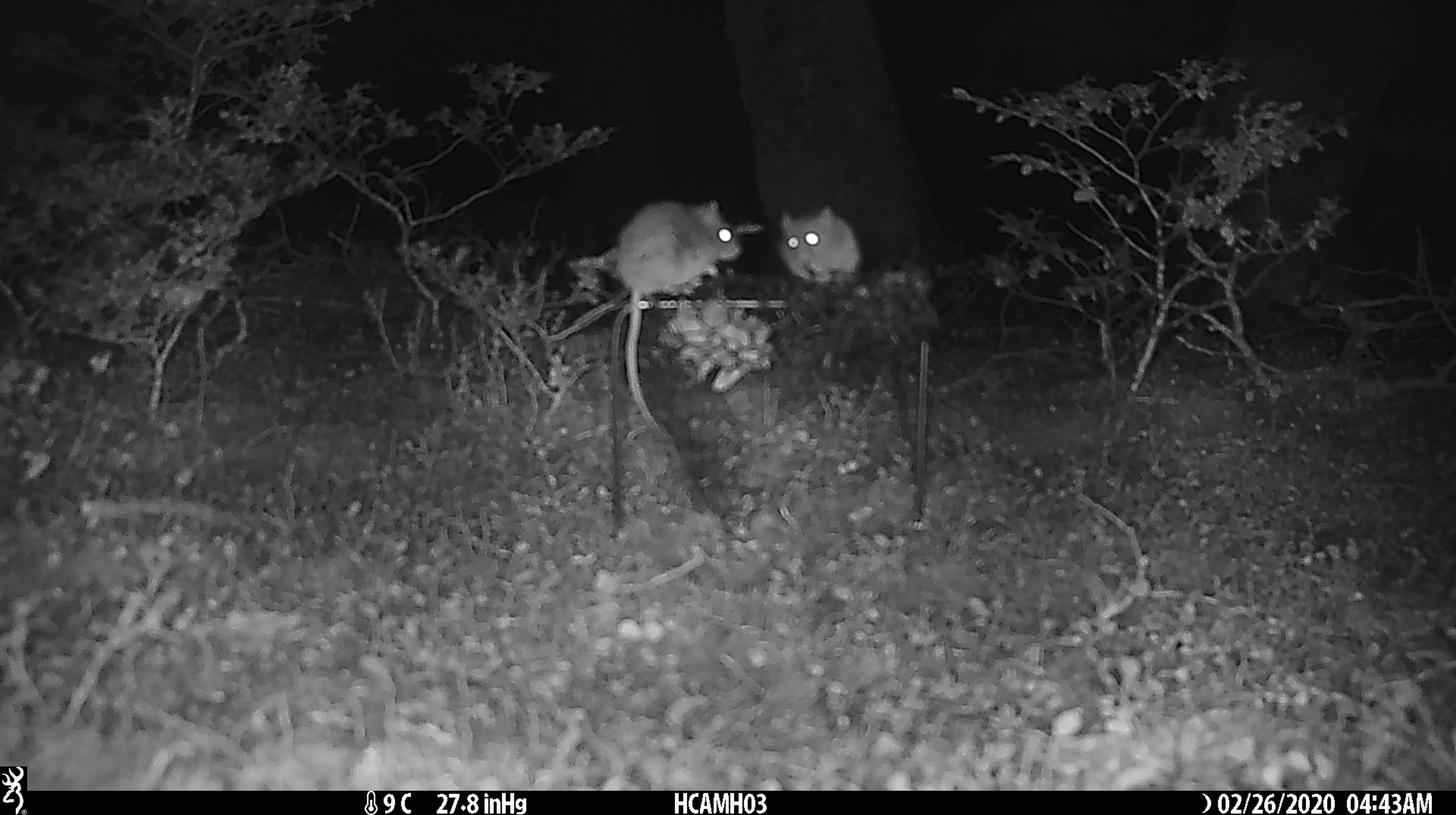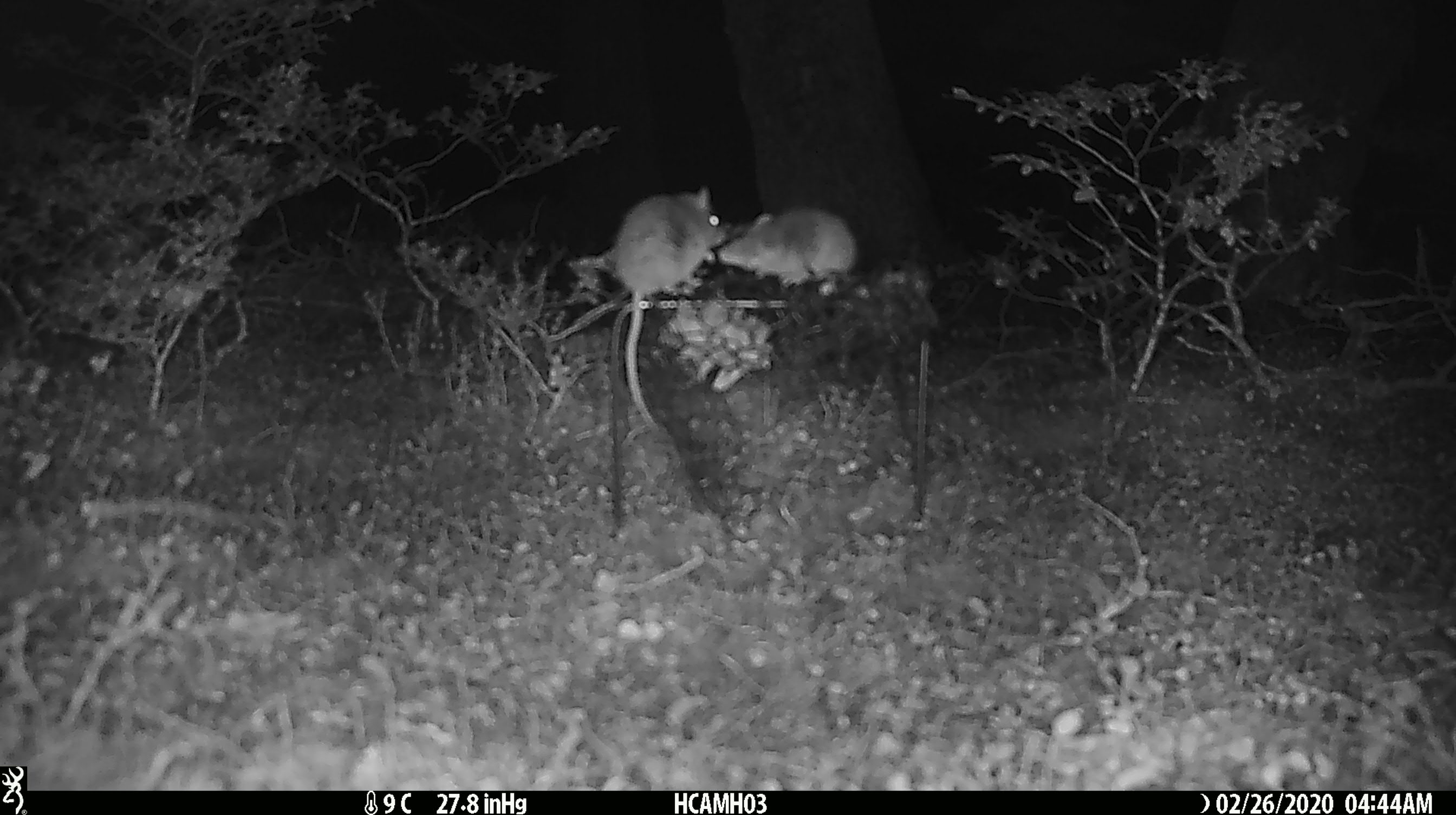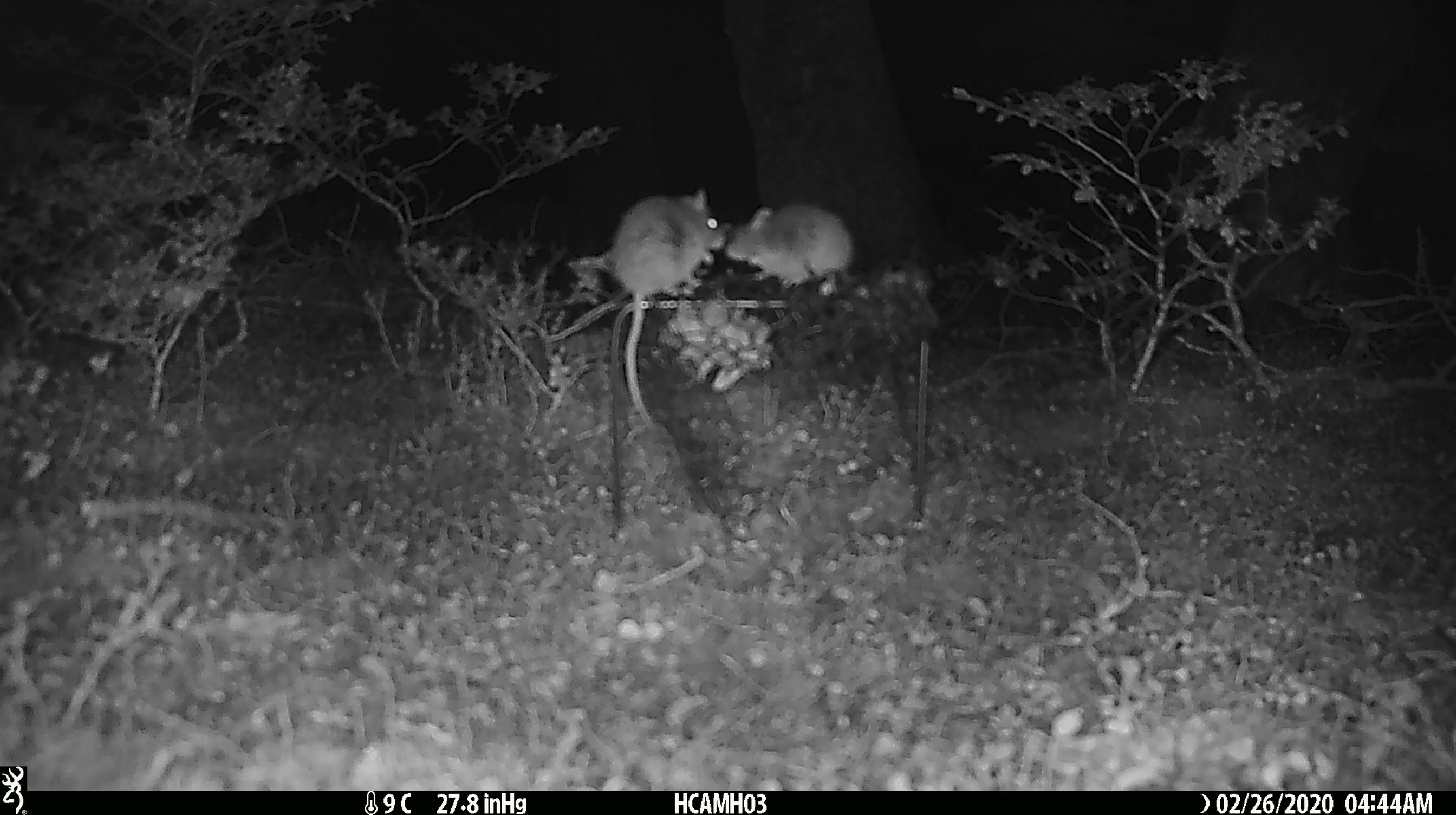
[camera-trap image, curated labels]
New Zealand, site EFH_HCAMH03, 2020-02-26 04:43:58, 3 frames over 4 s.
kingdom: Animalia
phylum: Chordata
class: Mammalia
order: Rodentia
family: Muridae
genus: Mus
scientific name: Mus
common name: mouse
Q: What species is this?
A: Mouse (Mus).